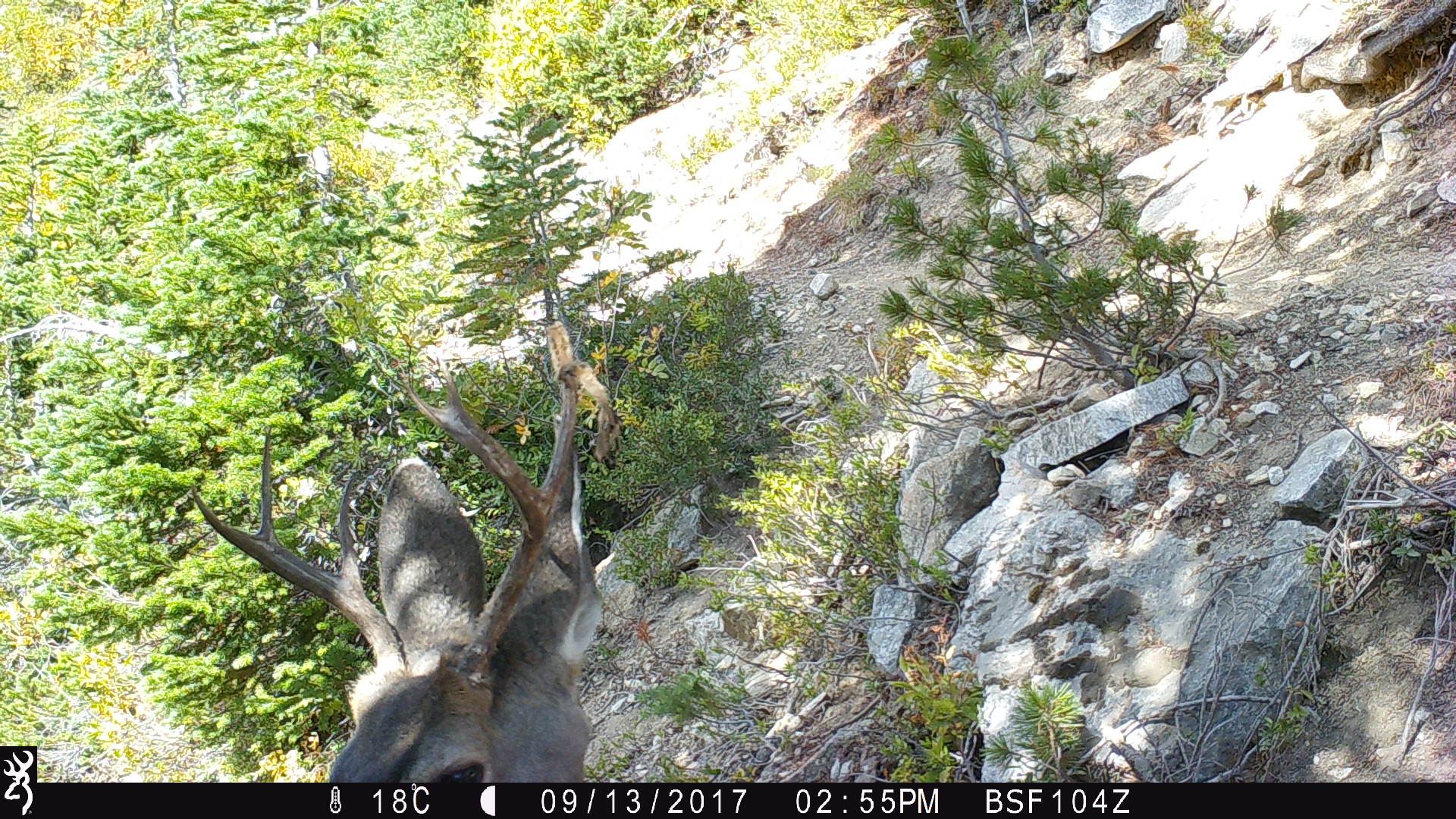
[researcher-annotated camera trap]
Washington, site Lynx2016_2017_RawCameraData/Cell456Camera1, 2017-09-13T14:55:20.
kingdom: Animalia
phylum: Chordata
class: Mammalia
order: Artiodactyla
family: Cervidae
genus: Odocoileus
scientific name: Odocoileus hemionus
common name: mule deer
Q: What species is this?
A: Odocoileus hemionus (mule deer).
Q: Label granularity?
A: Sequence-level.